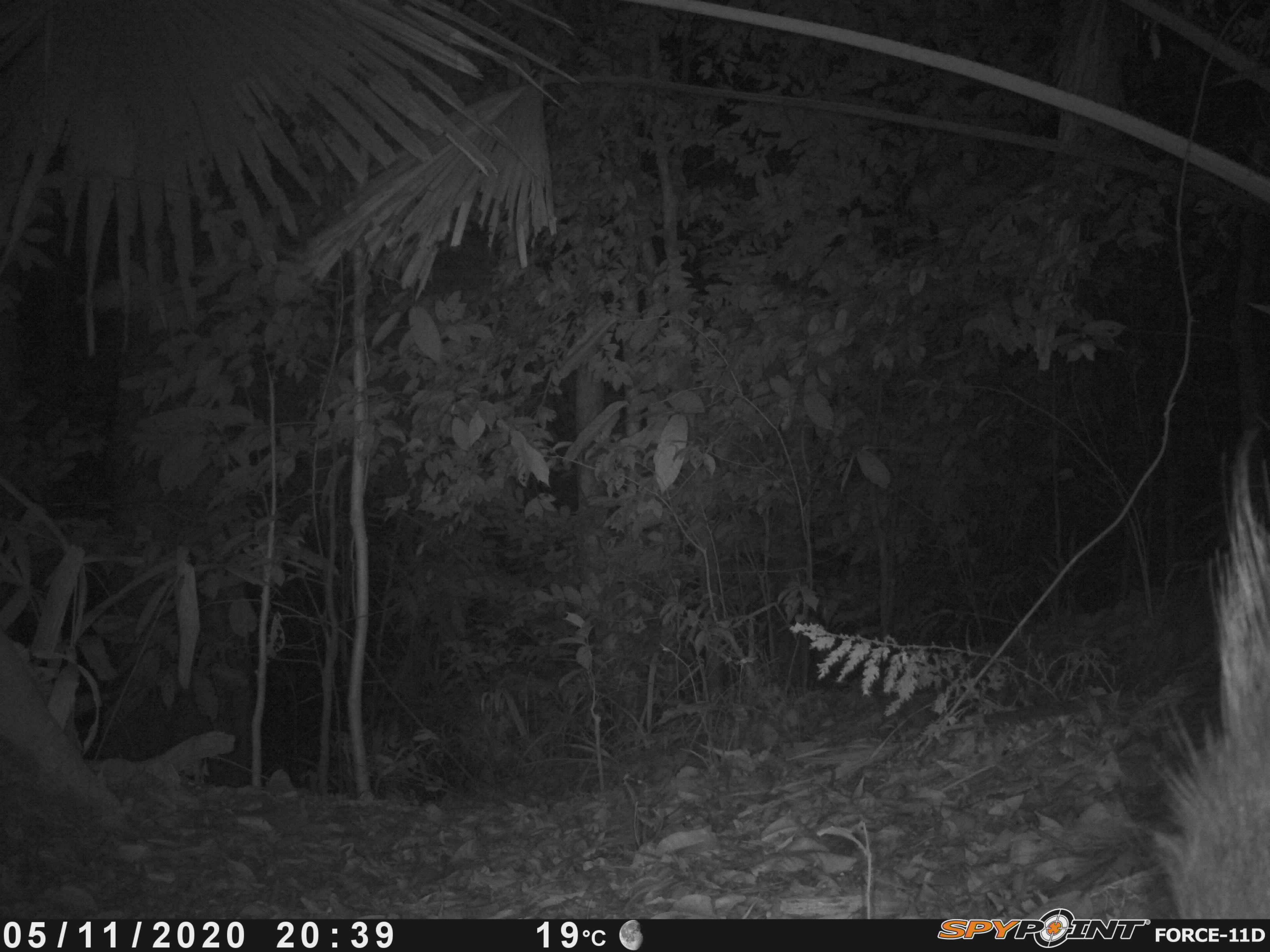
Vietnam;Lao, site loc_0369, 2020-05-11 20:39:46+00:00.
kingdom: Animalia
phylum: Chordata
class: Mammalia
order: Rodentia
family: Hystricidae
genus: Hystrix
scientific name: Hystrix brachyura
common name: malayan porcupine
Malayan porcupine (Hystrix brachyura). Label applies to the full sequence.